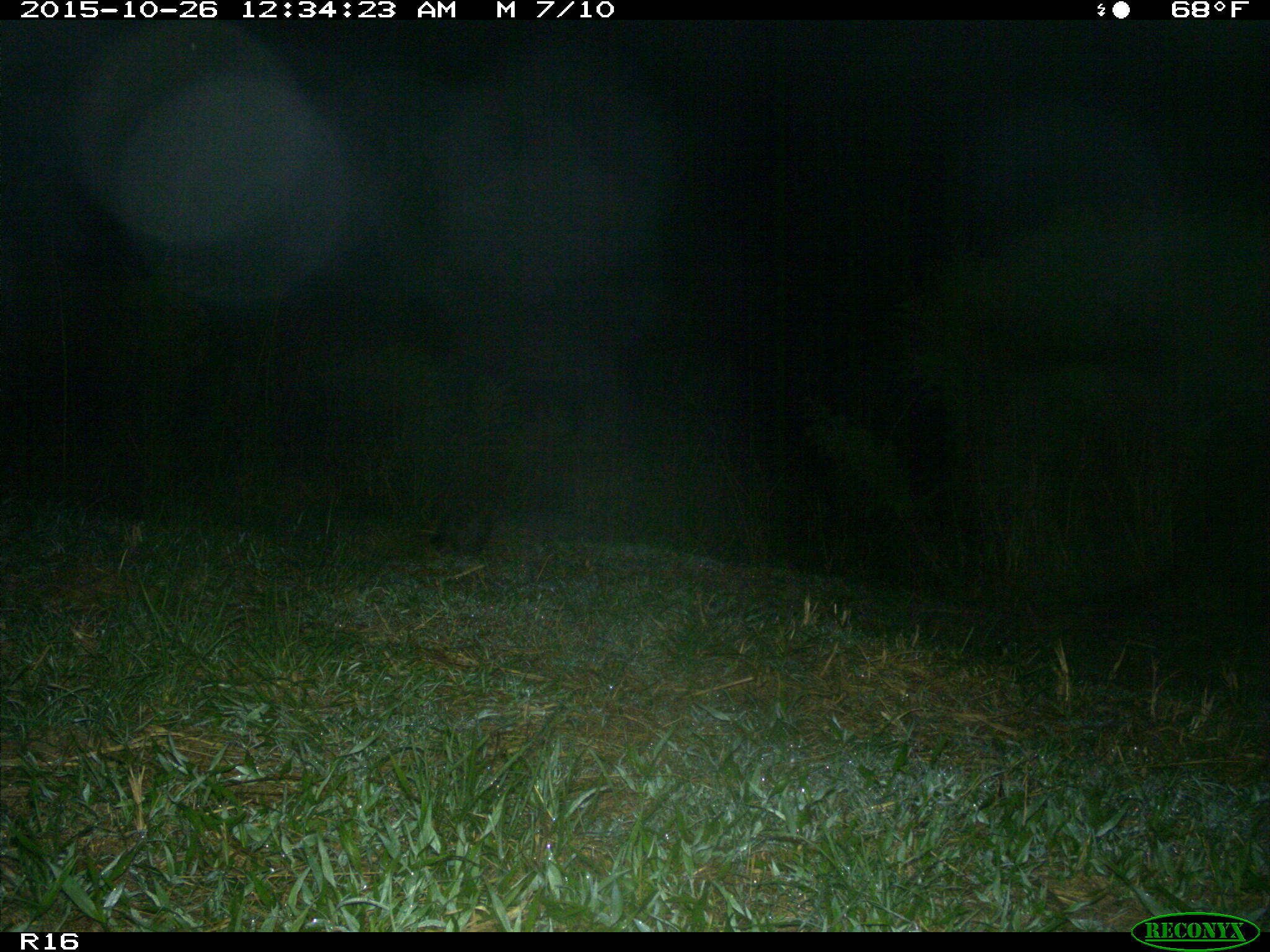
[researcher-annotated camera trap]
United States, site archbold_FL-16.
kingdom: Animalia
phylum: Chordata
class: Mammalia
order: Carnivora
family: Procyonidae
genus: Procyon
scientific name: Procyon lotor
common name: common raccoon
Procyon lotor (common raccoon).